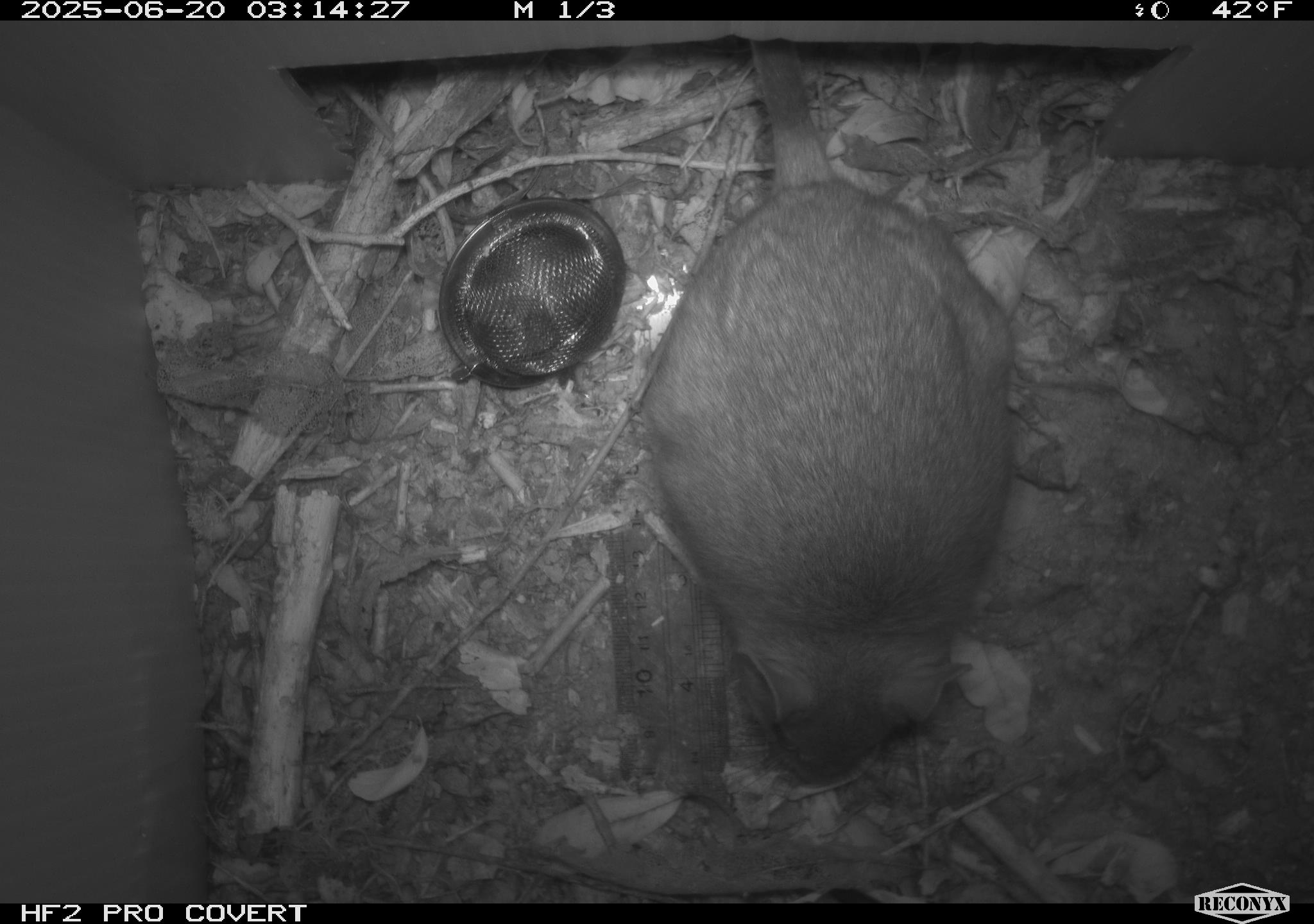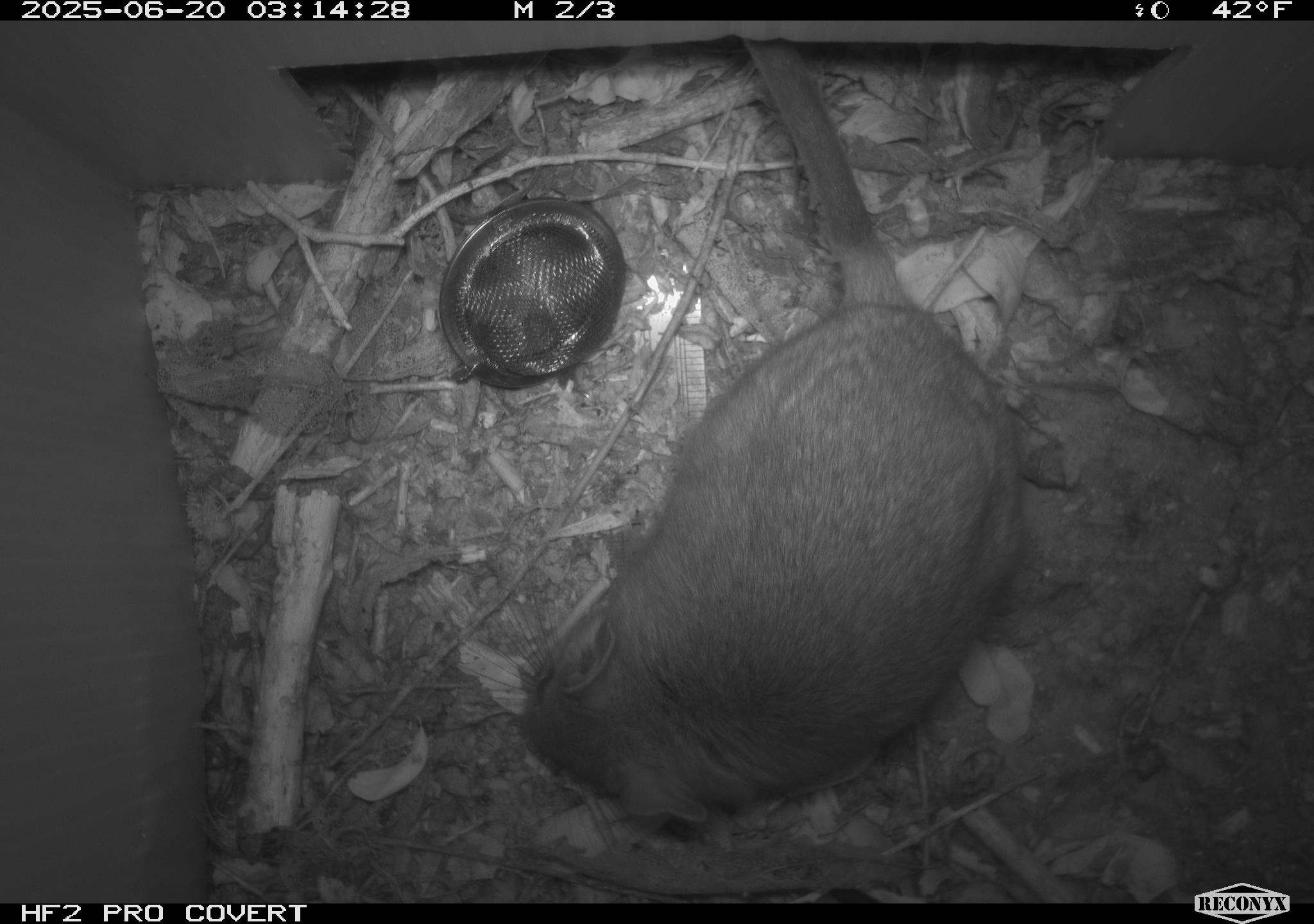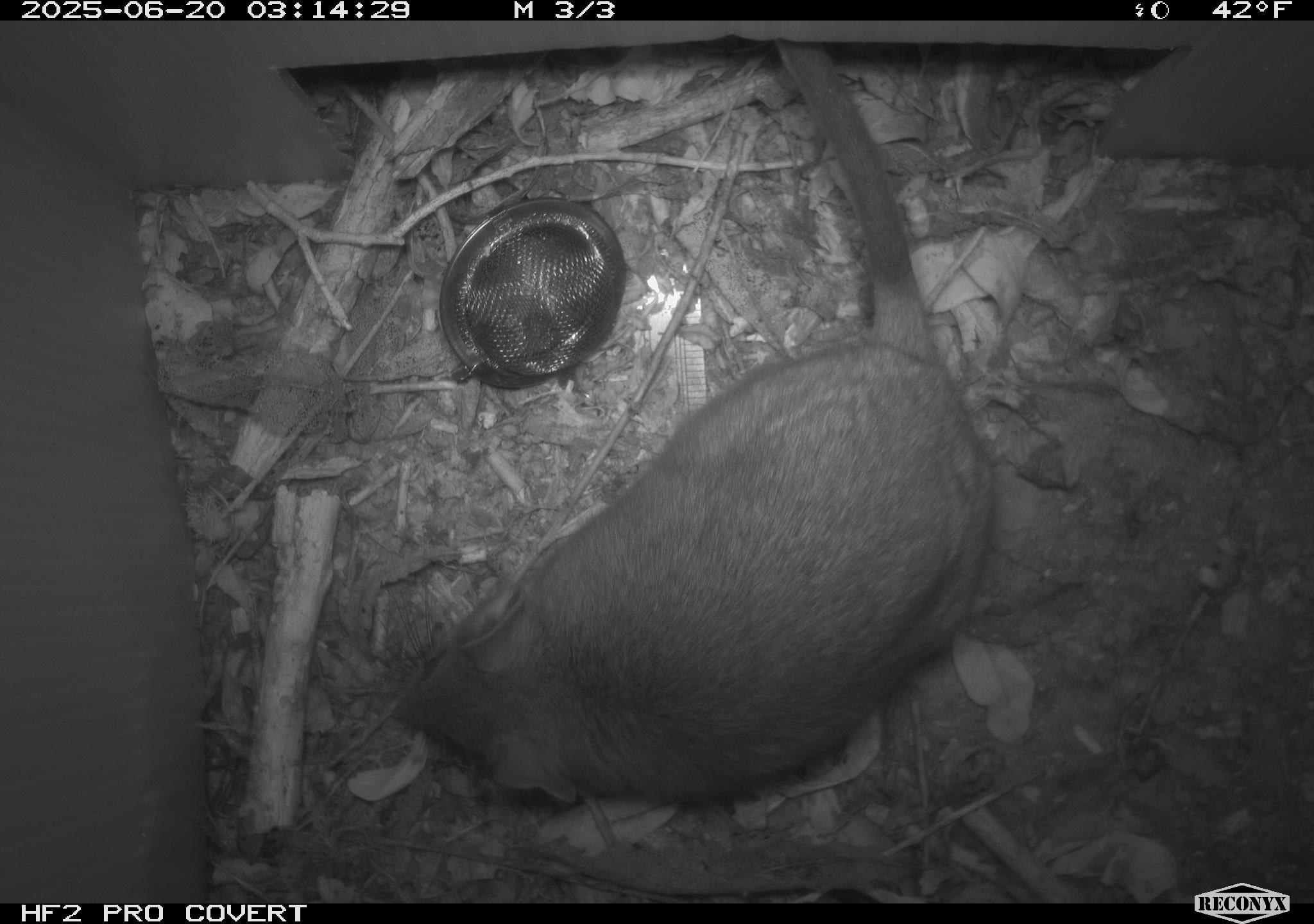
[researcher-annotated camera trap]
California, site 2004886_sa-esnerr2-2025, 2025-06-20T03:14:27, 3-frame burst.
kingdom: Animalia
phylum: Chordata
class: Mammalia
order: Rodentia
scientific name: Rodentia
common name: rodent